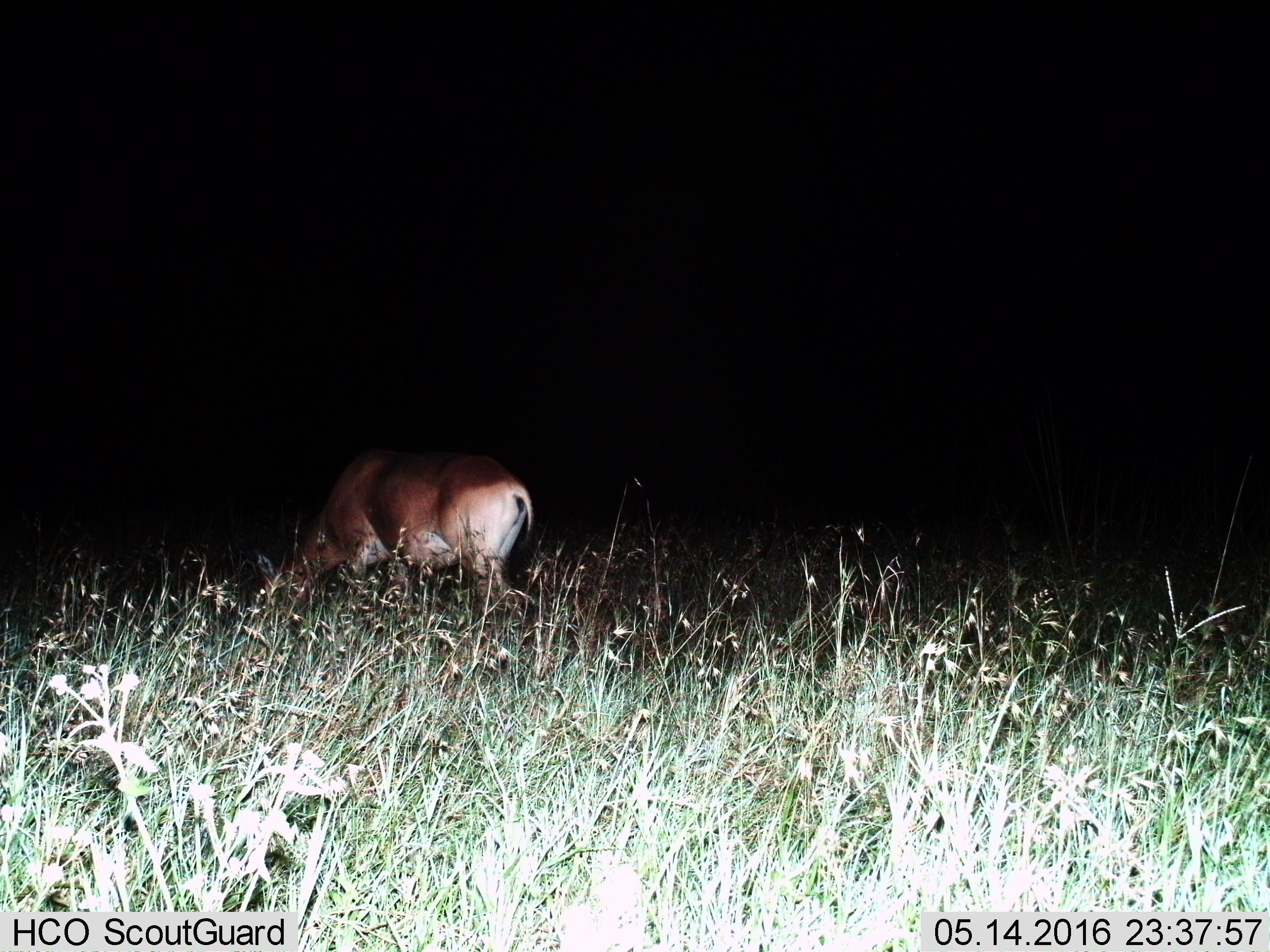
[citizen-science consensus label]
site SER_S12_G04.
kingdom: Animalia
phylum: Chordata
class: Mammalia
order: Artiodactyla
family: Bovidae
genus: Alcelaphus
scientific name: Alcelaphus buselaphus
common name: hartebeest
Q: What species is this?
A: Hartebeest (Alcelaphus buselaphus).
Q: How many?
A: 1.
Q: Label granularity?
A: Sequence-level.